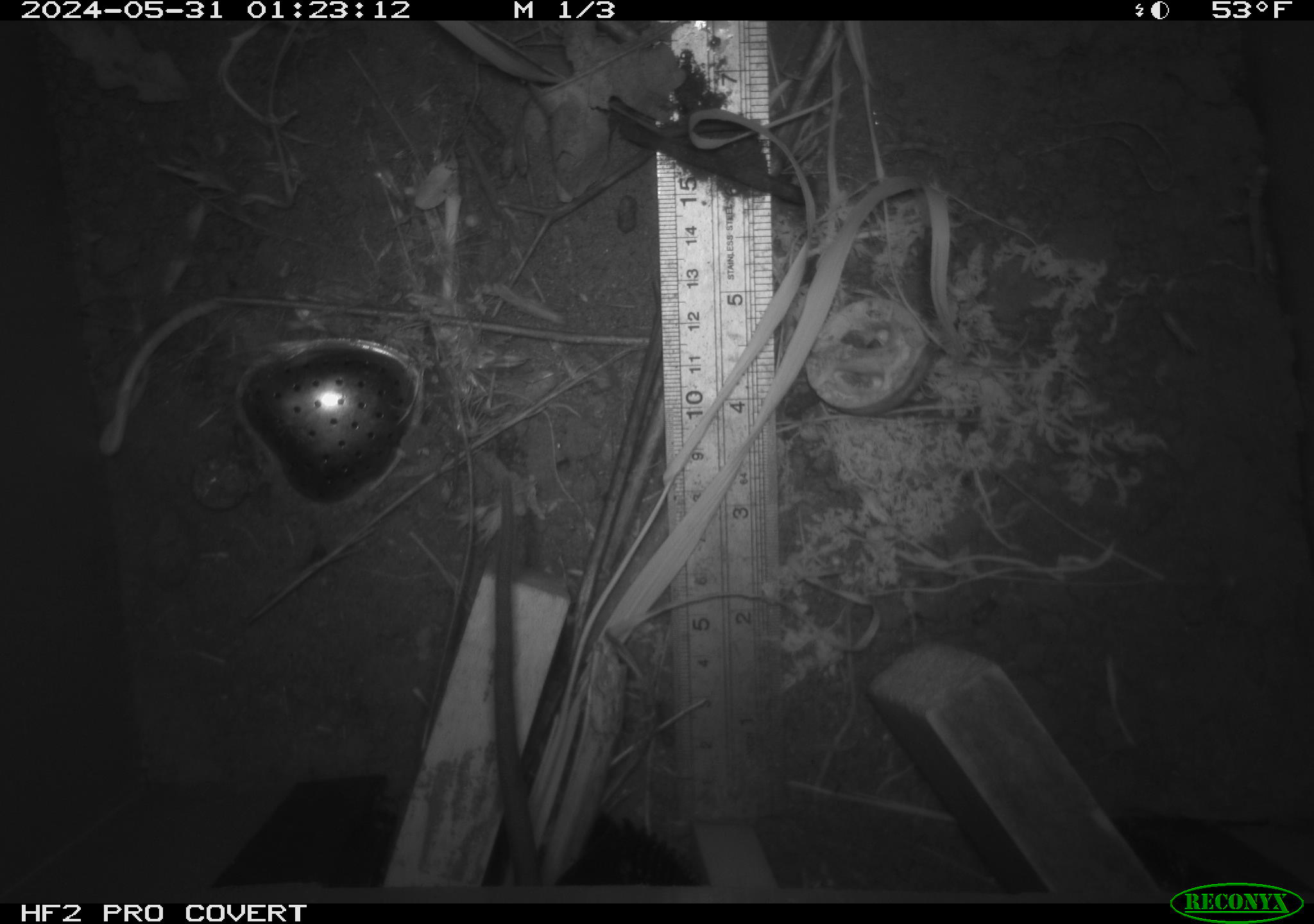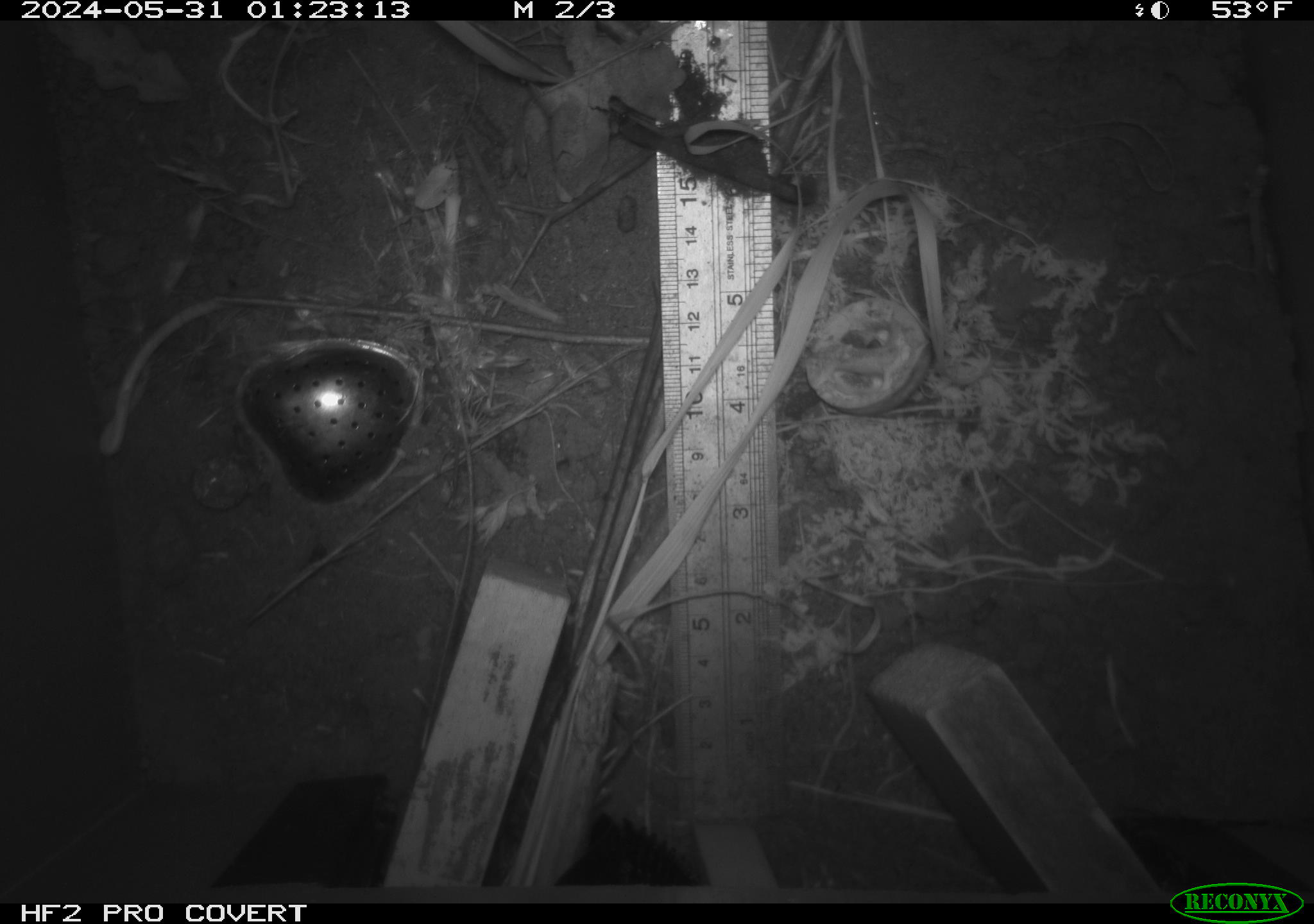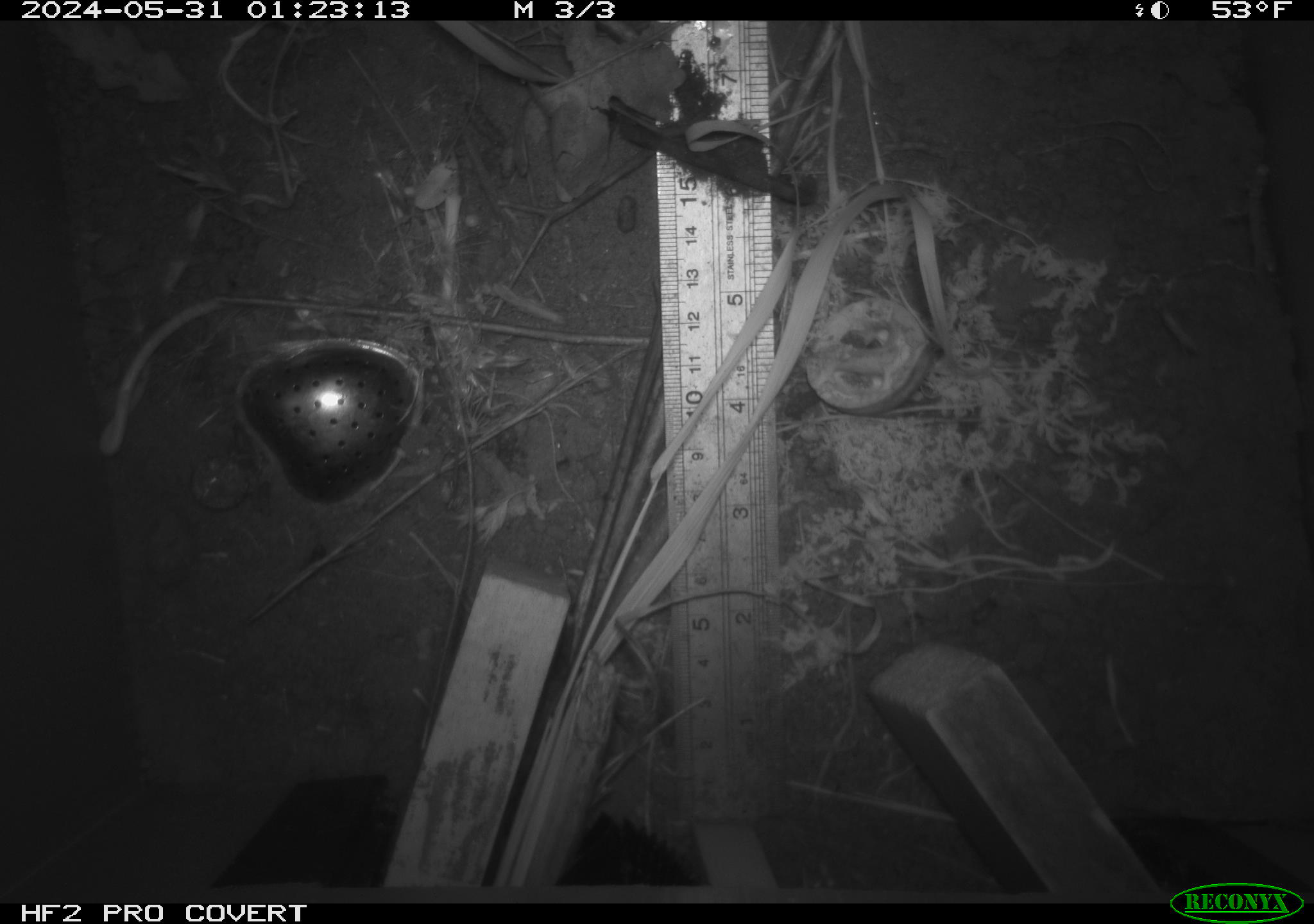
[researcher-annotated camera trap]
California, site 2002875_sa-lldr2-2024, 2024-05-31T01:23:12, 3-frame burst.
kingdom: Animalia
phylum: Chordata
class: Mammalia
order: Rodentia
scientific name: Rodentia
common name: rodent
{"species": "rodent (Rodentia)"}